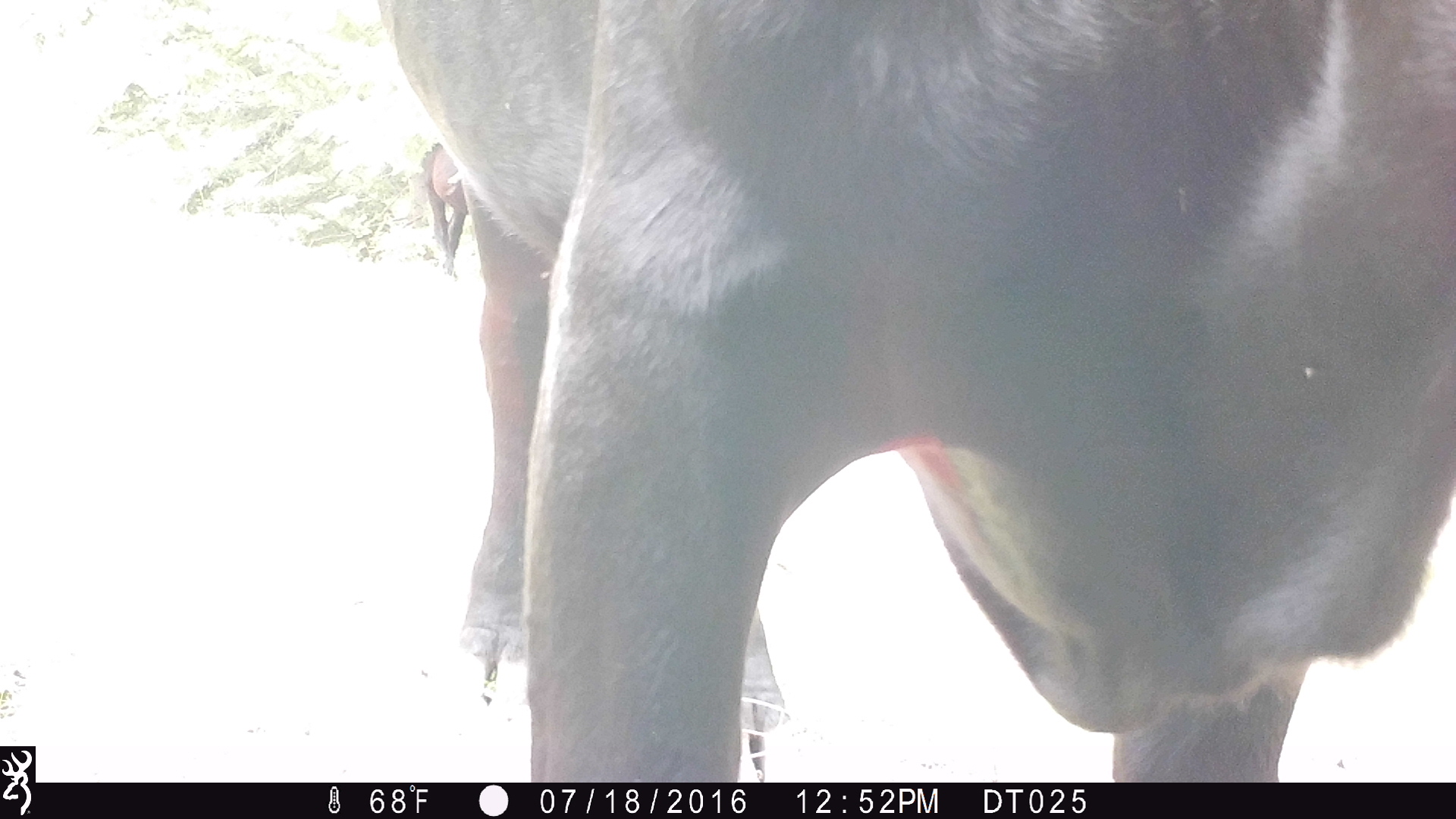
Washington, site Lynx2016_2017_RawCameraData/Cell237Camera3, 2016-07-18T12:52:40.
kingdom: Animalia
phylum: Chordata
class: Mammalia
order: Artiodactyla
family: Bovidae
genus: Bos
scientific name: Bos taurus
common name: domestic cattle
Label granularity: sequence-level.